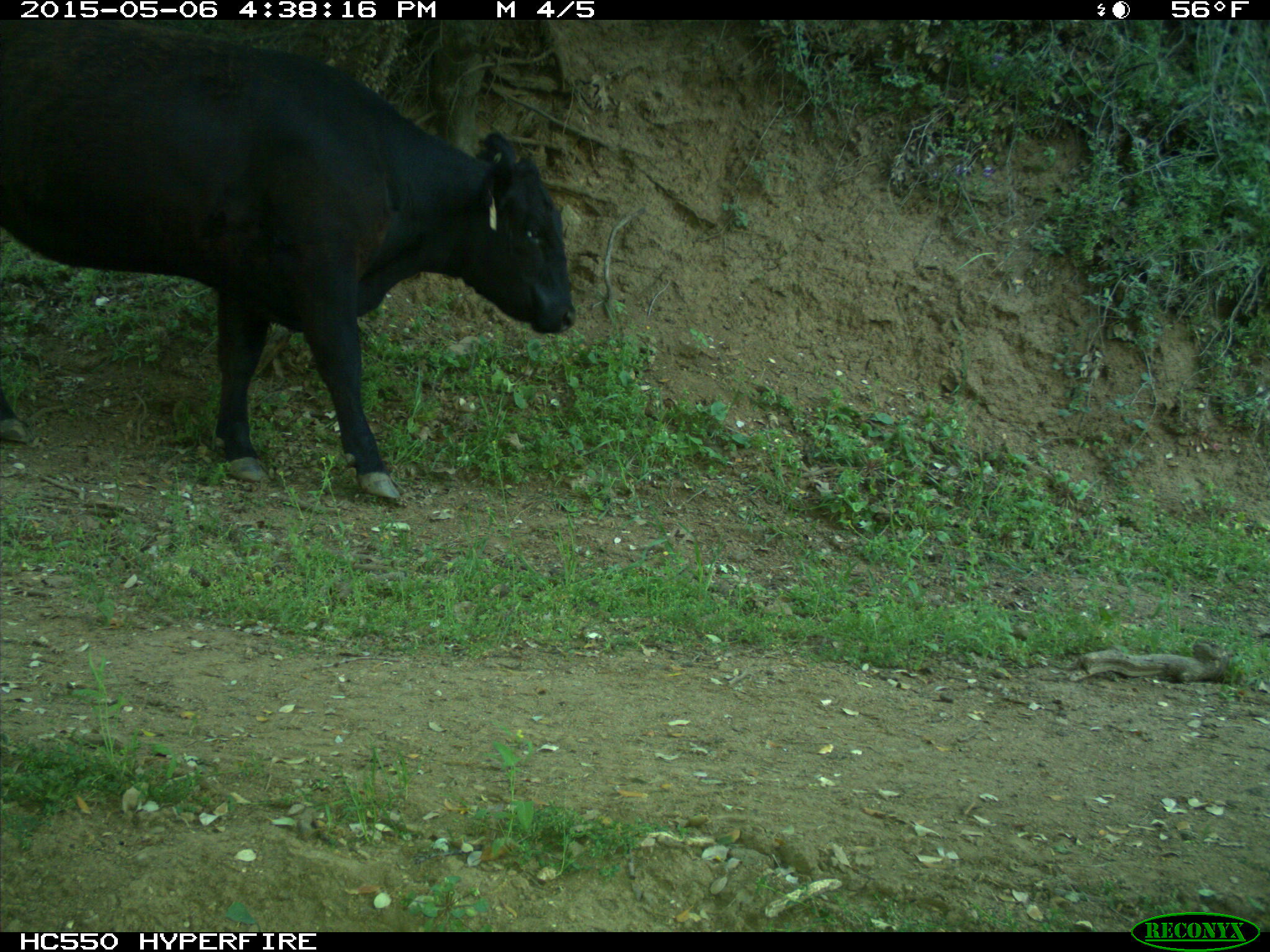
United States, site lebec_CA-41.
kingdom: Animalia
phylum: Chordata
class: Mammalia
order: Artiodactyla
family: Bovidae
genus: Bos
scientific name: Bos taurus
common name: domestic cow